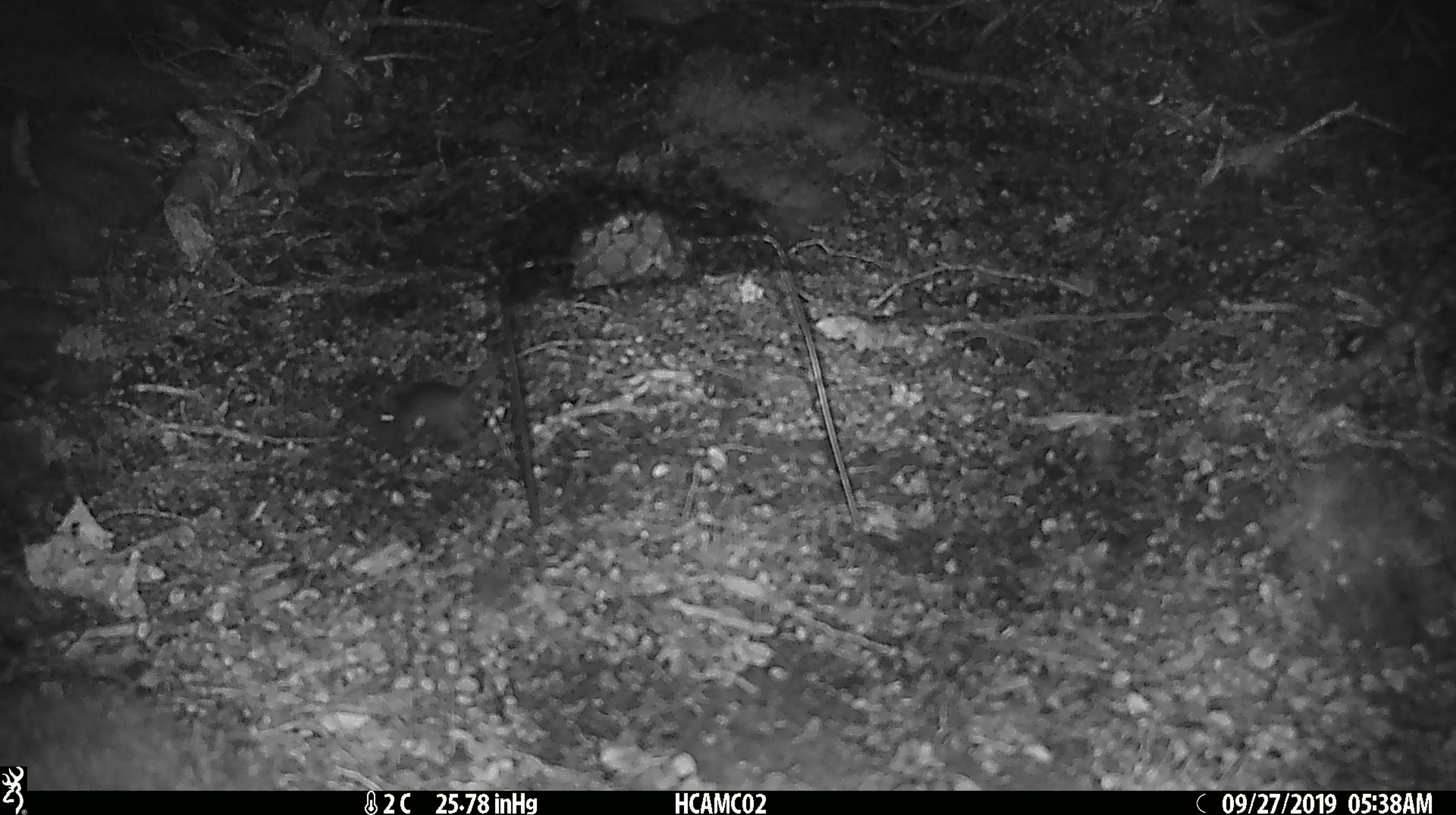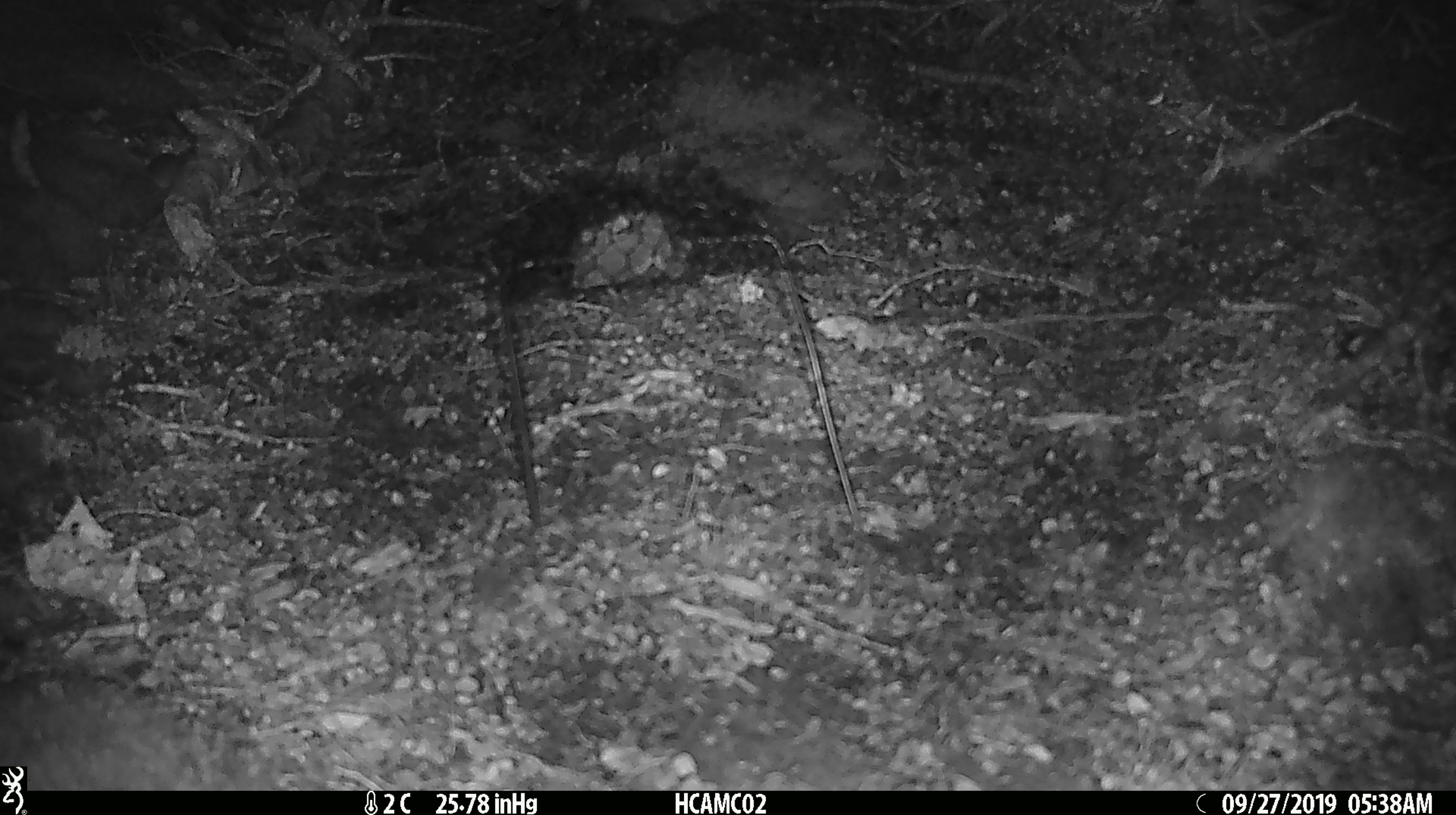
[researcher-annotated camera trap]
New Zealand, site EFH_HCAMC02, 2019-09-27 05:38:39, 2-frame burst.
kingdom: Animalia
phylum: Chordata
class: Mammalia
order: Rodentia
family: Muridae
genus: Mus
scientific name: Mus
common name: mouse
Mouse (Mus).